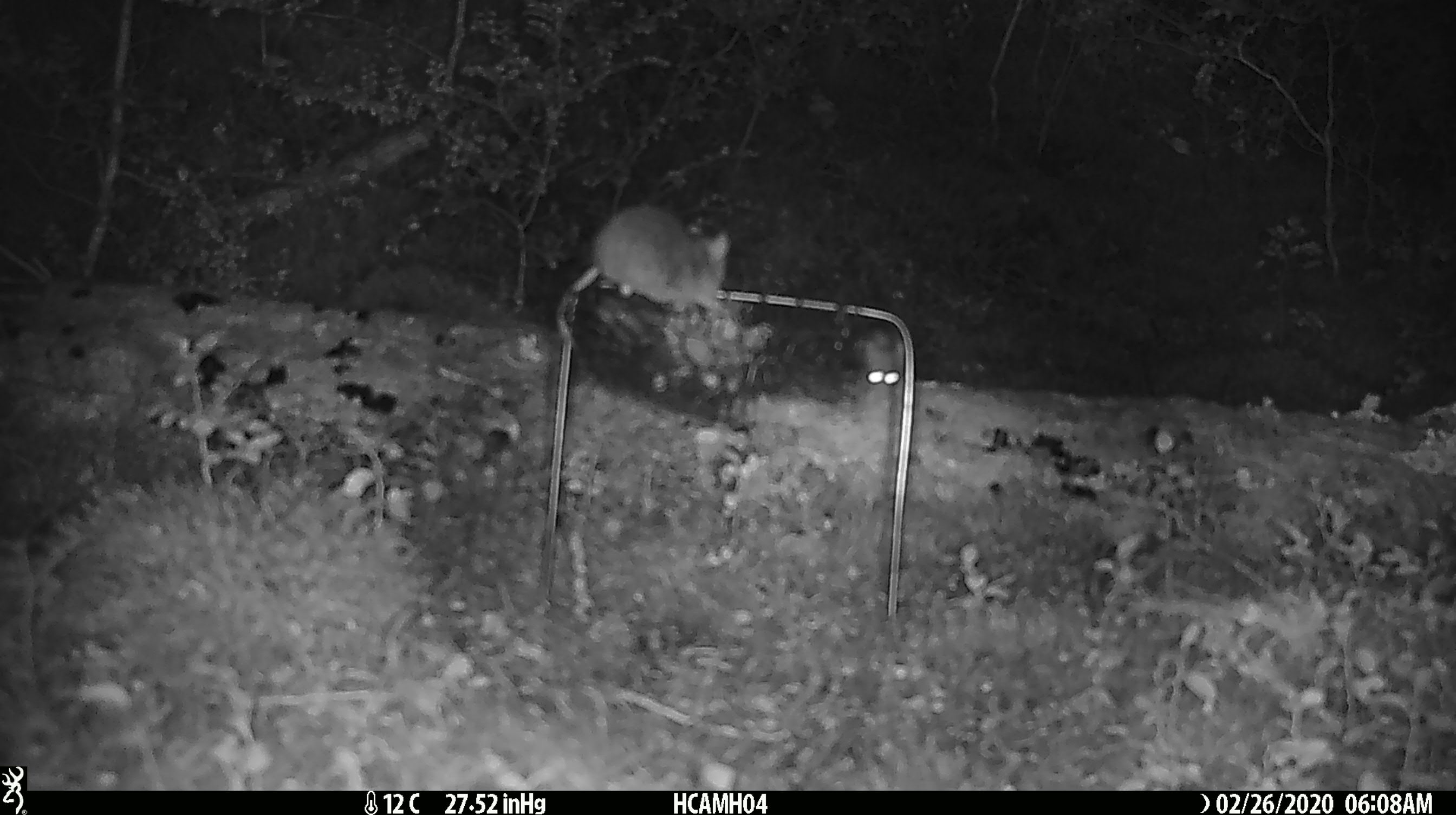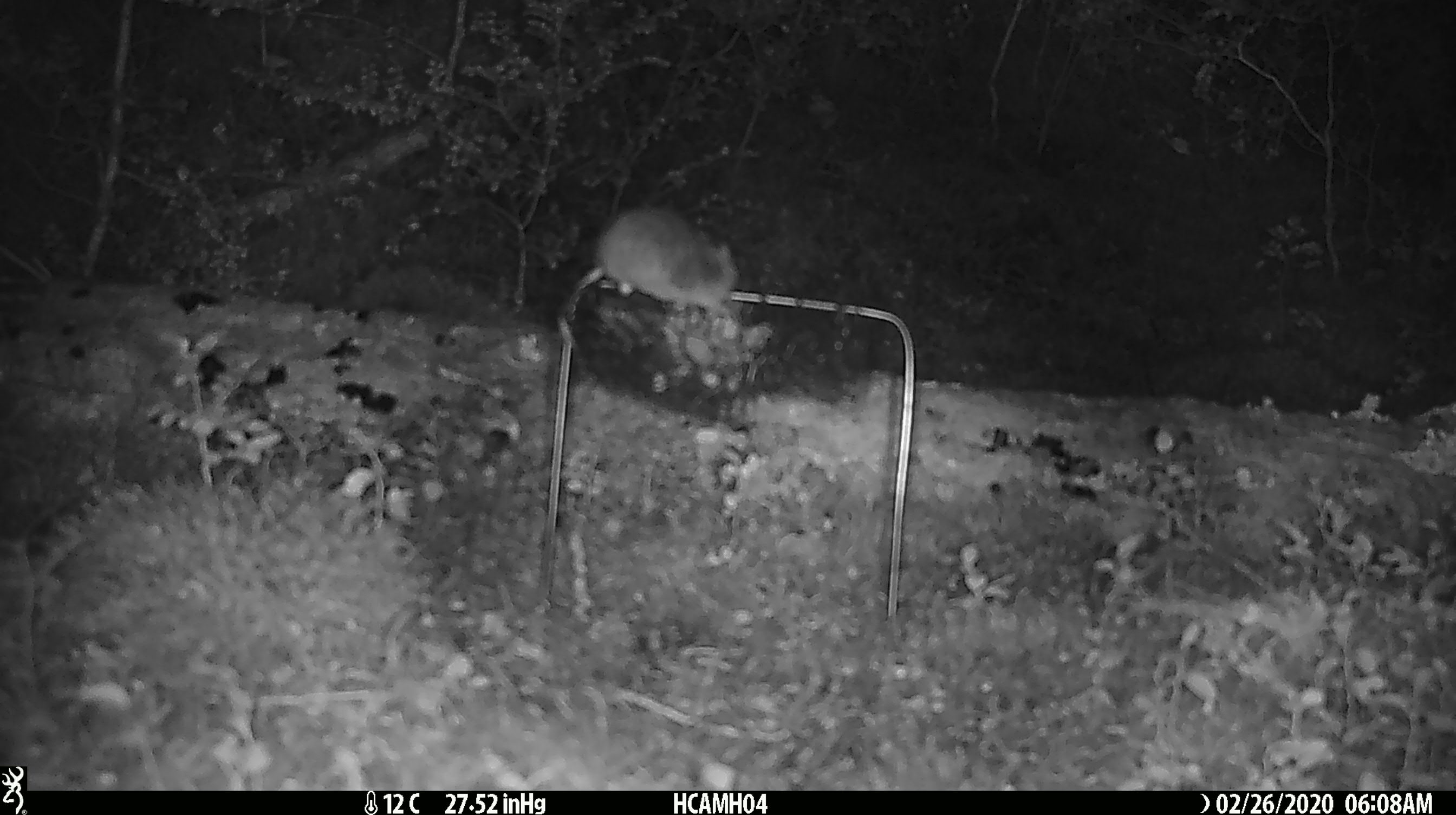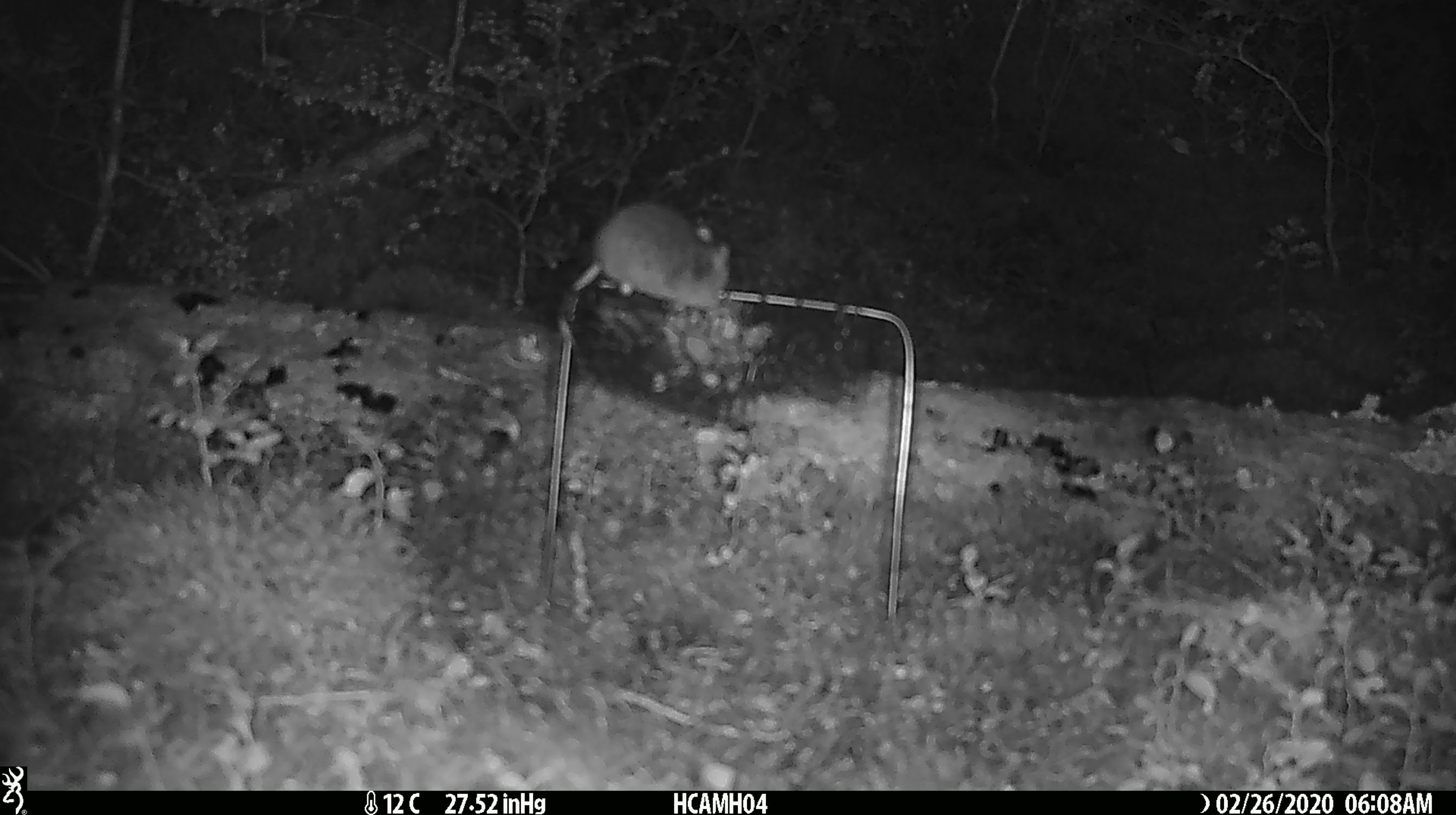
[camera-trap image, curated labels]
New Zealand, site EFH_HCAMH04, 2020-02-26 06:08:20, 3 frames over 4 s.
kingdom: Animalia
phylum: Chordata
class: Mammalia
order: Rodentia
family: Muridae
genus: Mus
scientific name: Mus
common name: mouse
Mouse (Mus).